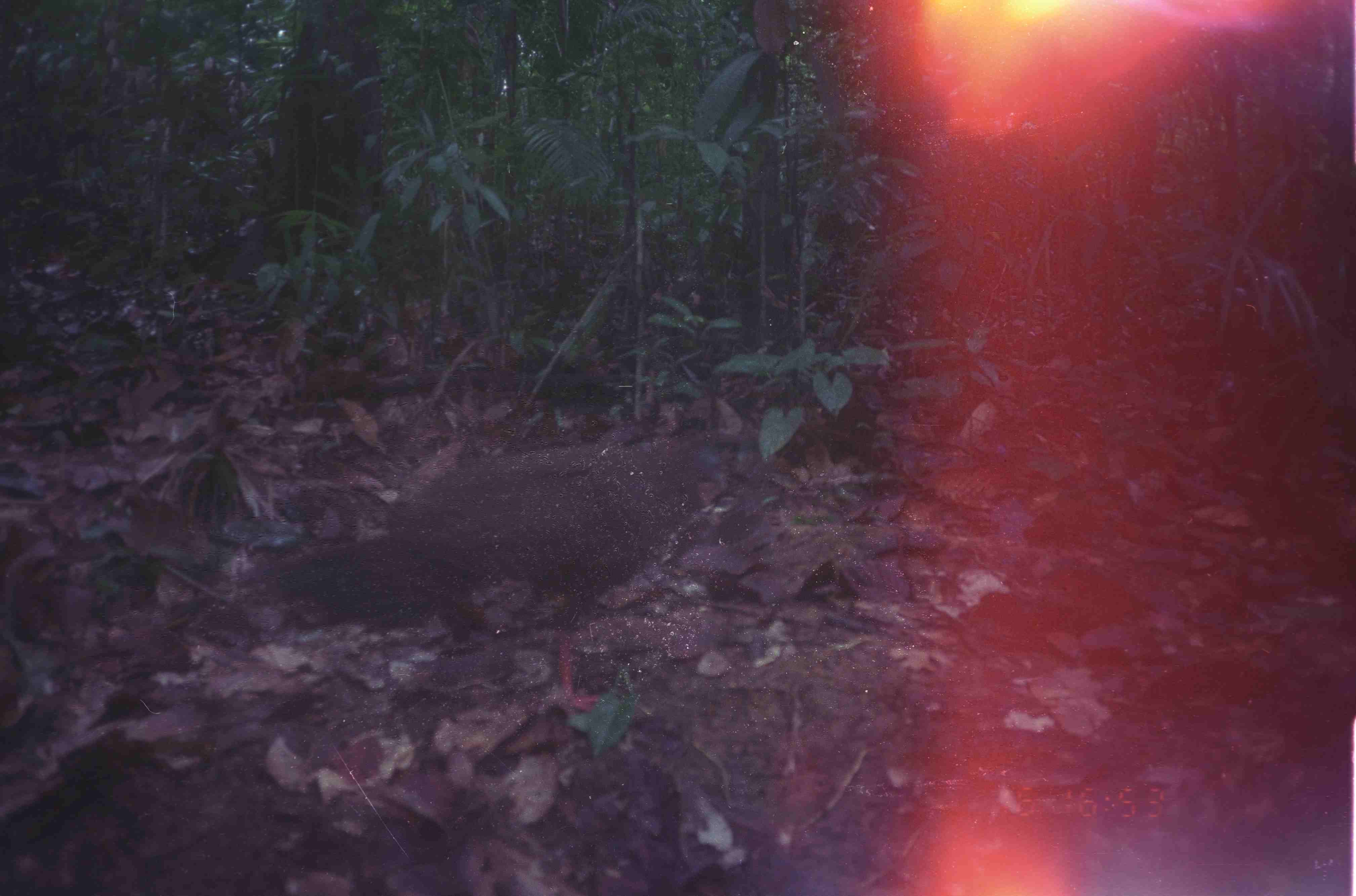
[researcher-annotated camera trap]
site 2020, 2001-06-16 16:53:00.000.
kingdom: Animalia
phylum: Chordata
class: Aves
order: Galliformes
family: Phasianidae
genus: Argusianus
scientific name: Argusianus argus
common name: great argus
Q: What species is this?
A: Argusianus argus (great argus).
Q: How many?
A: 1.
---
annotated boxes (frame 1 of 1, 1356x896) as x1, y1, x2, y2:
argusianus argus: 221, 416, 783, 727